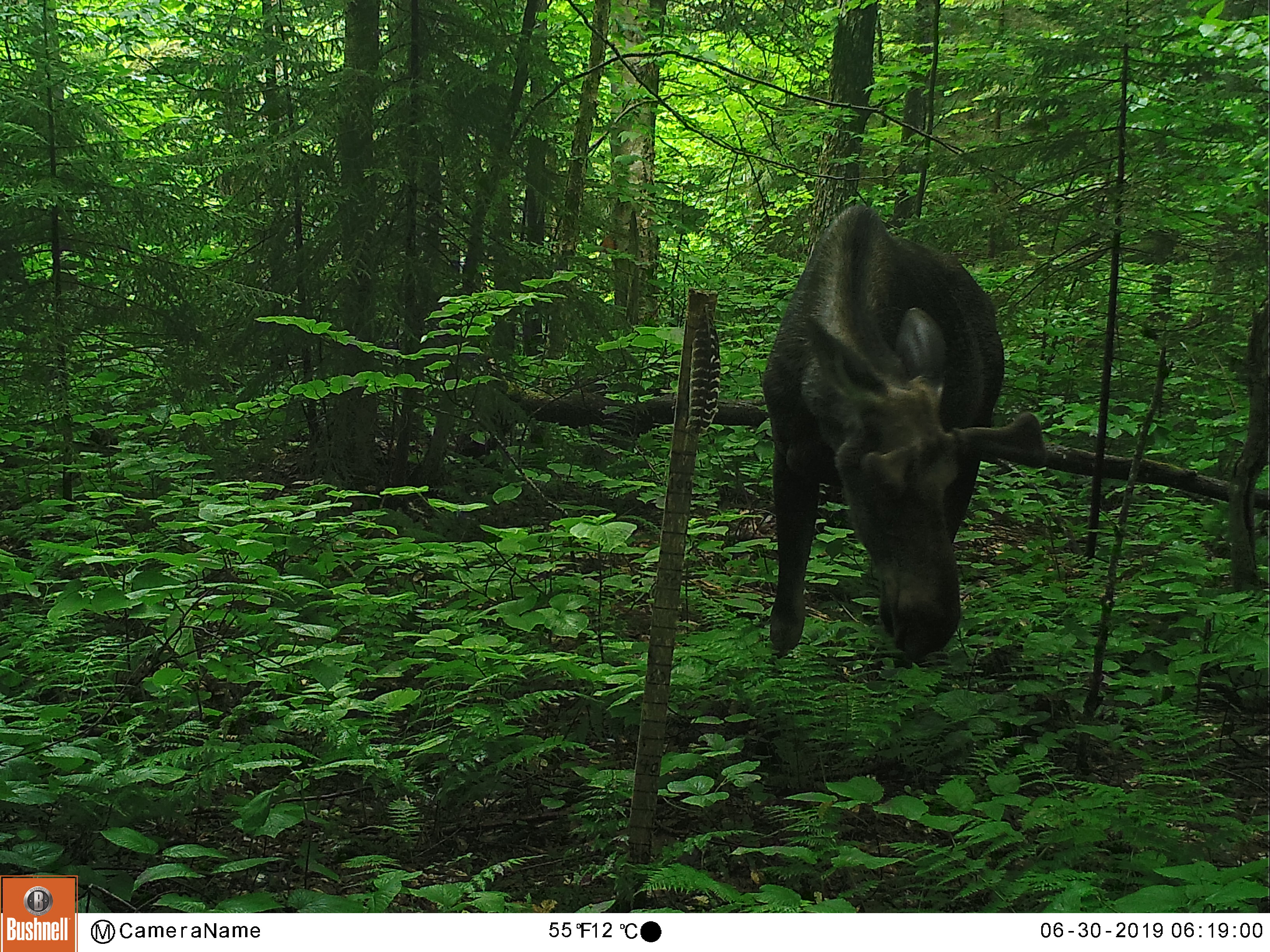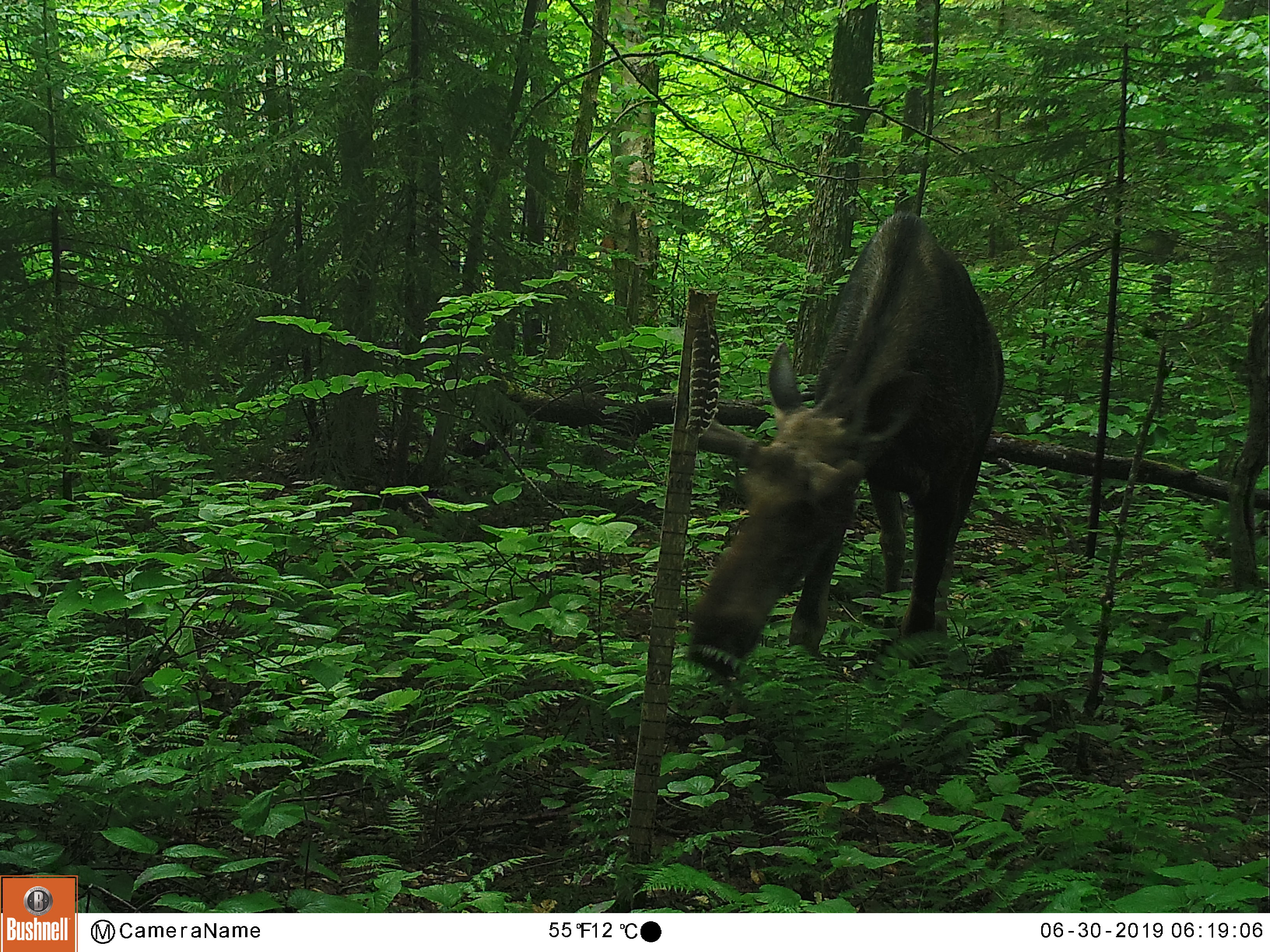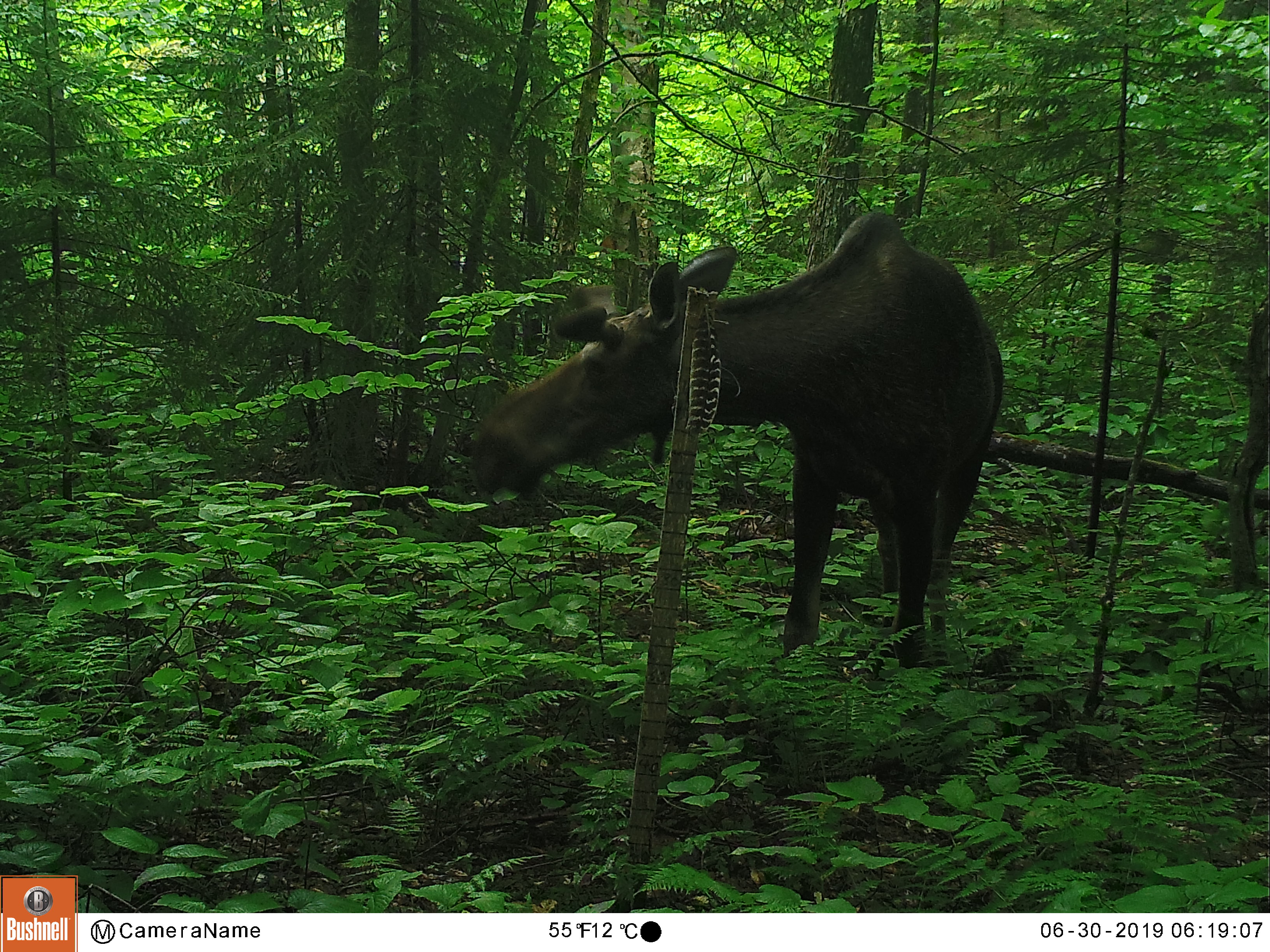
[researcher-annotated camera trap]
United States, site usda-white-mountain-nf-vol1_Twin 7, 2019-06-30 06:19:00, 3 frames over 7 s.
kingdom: Animalia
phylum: Chordata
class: Mammalia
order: Artiodactyla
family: Cervidae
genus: Alces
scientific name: Alces alces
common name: moose